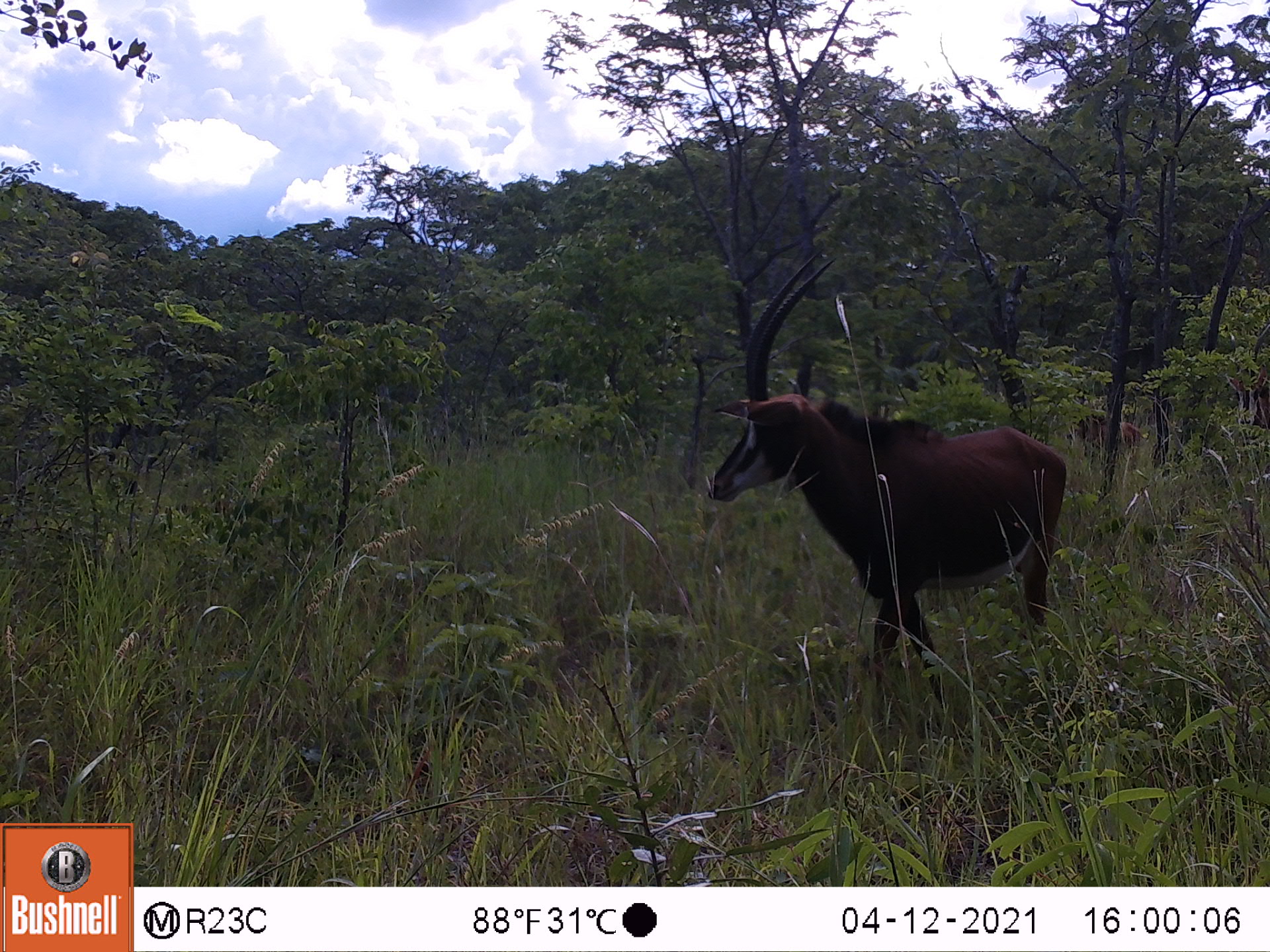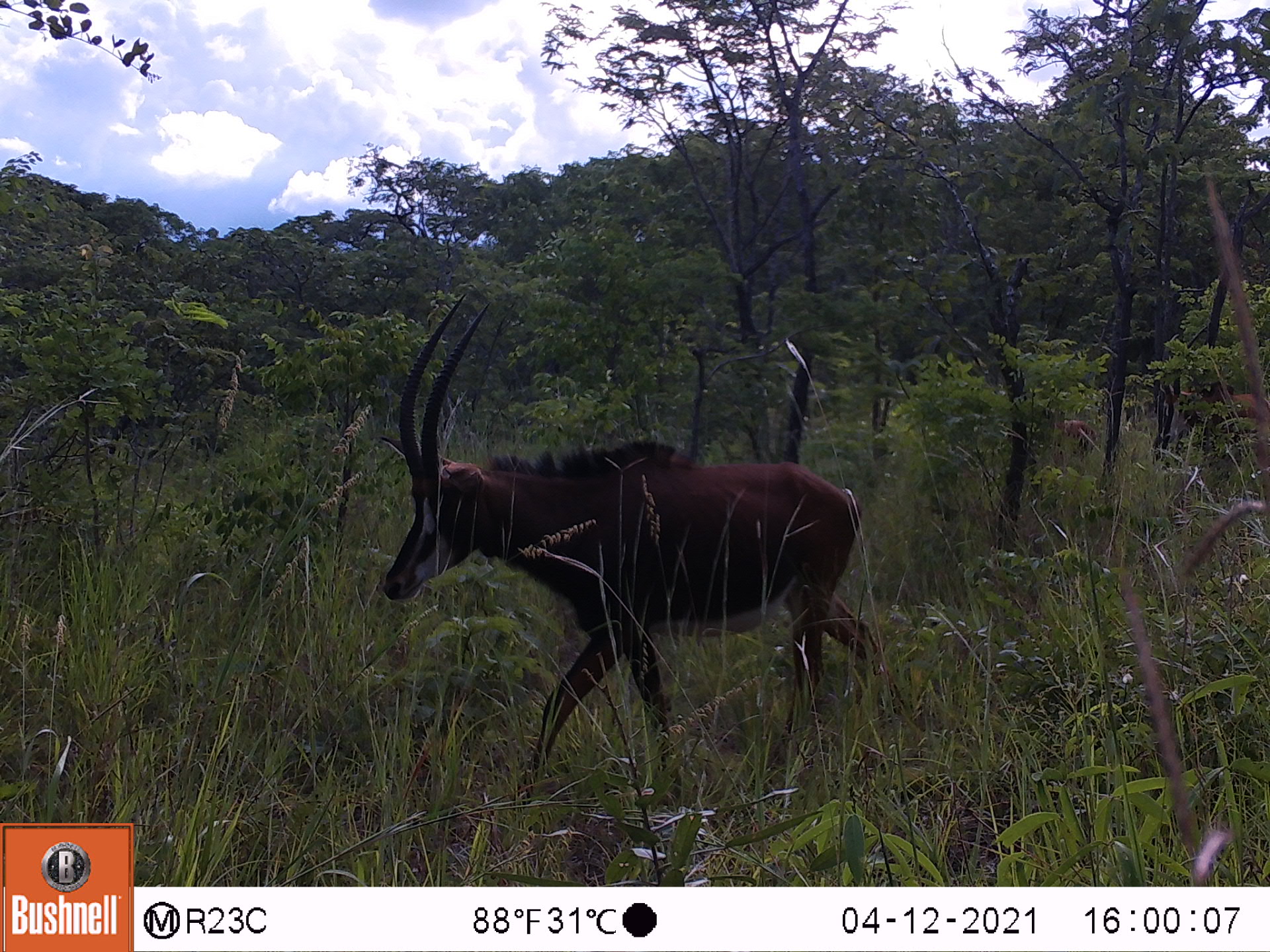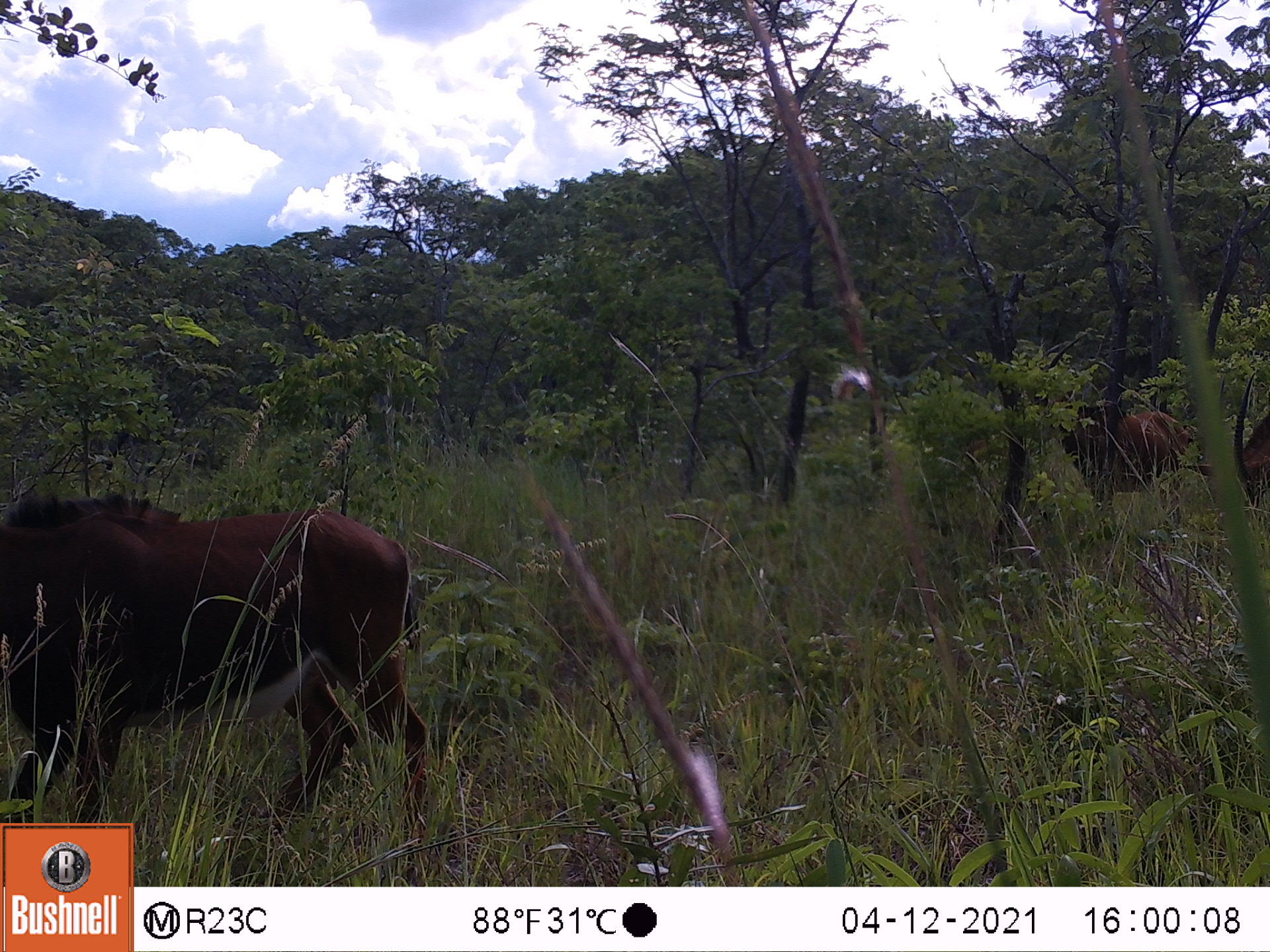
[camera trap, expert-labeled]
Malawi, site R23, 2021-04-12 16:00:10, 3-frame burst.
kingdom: Animalia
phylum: Chordata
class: Mammalia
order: Artiodactyla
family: Bovidae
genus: Hippotragus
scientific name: Hippotragus niger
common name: sable antelope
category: sable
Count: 1.